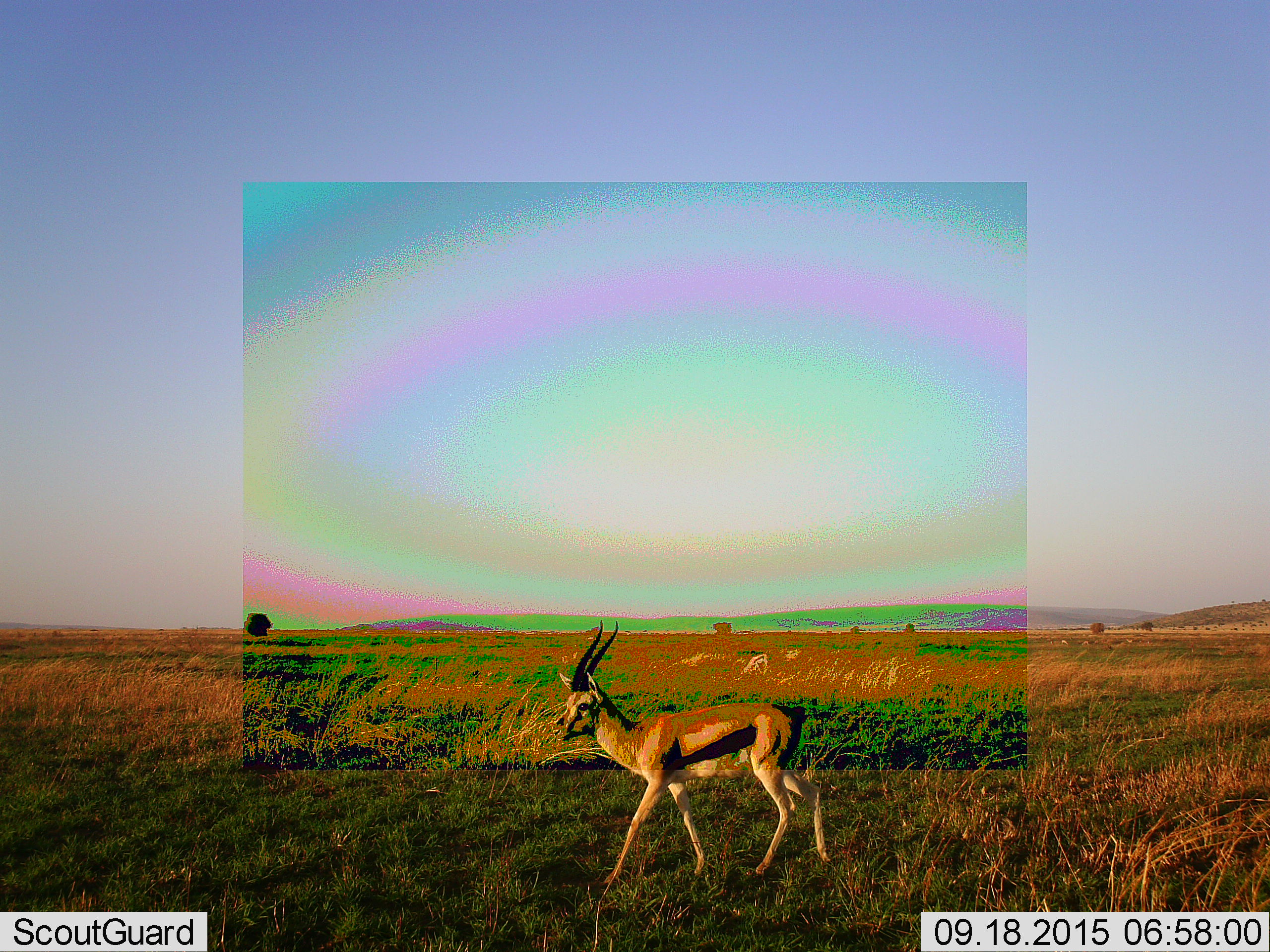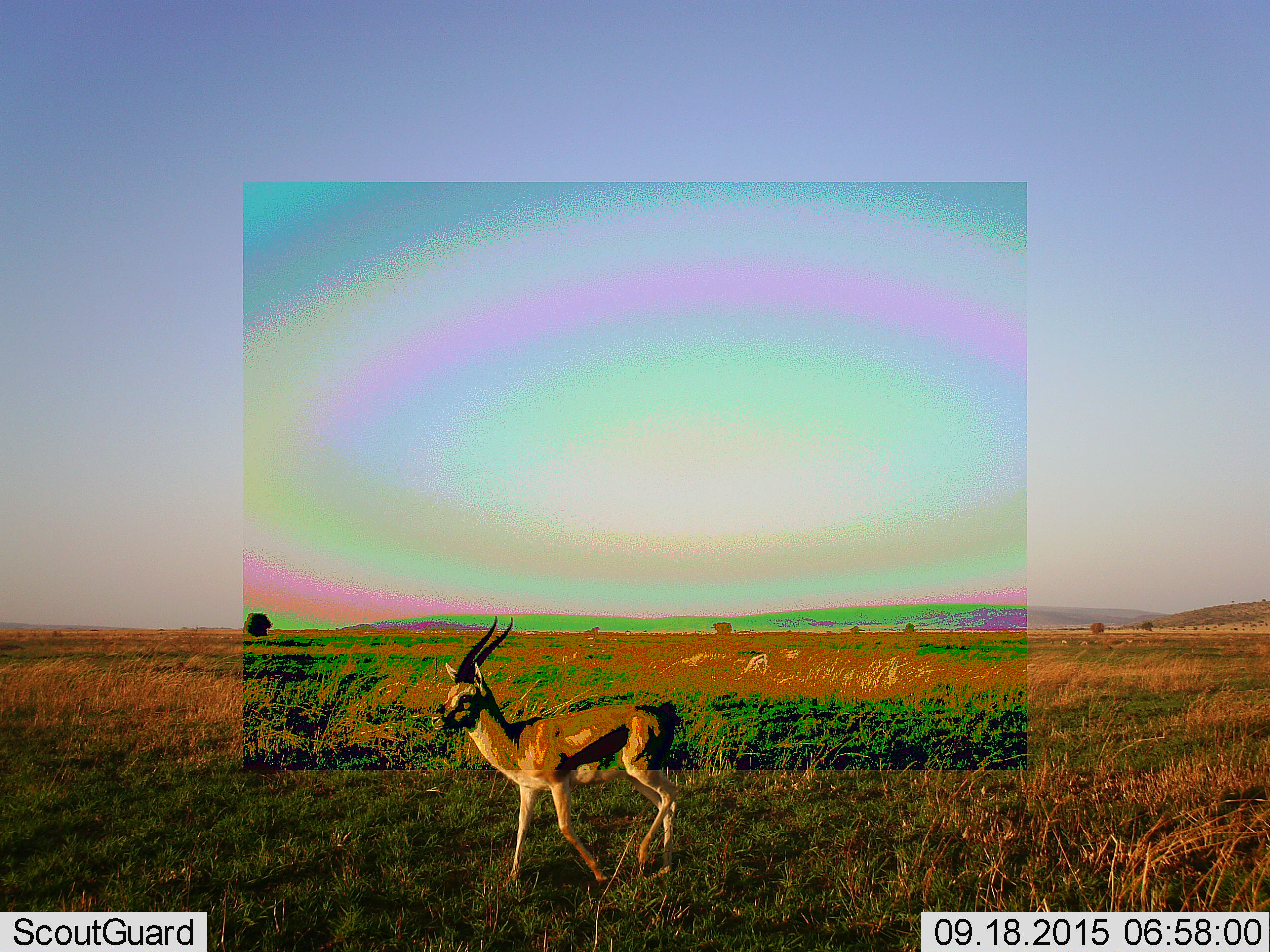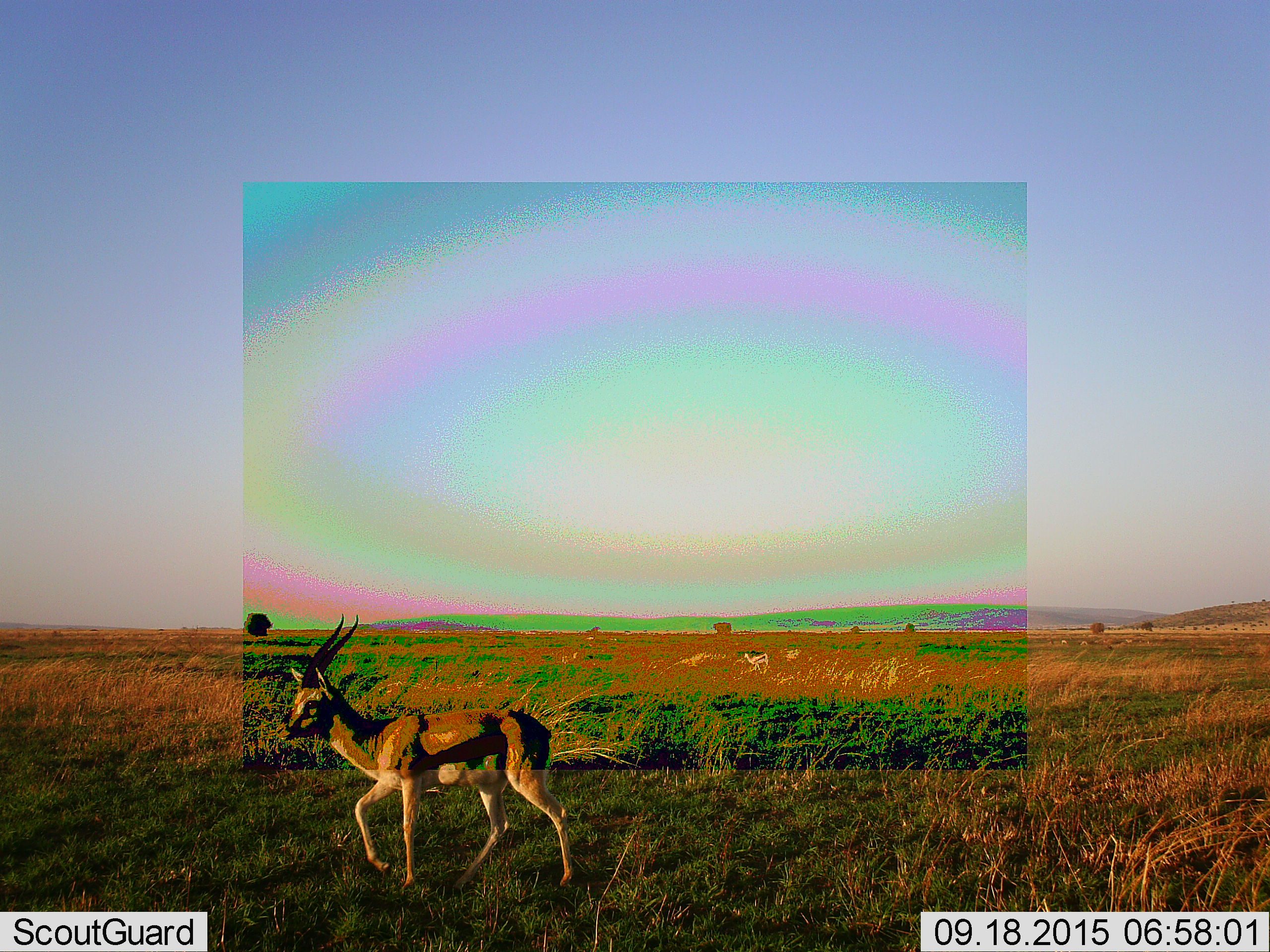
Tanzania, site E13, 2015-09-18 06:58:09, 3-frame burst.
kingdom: Animalia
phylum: Chordata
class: Mammalia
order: Artiodactyla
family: Bovidae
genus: Eudorcas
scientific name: Eudorcas thomsonii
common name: thomson's gazelle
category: gazellethomsons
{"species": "gazellethomsons (thomson's gazelle) (Eudorcas thomsonii)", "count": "1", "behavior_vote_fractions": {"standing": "31%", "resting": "0%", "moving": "92%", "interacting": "0%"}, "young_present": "0%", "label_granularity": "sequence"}